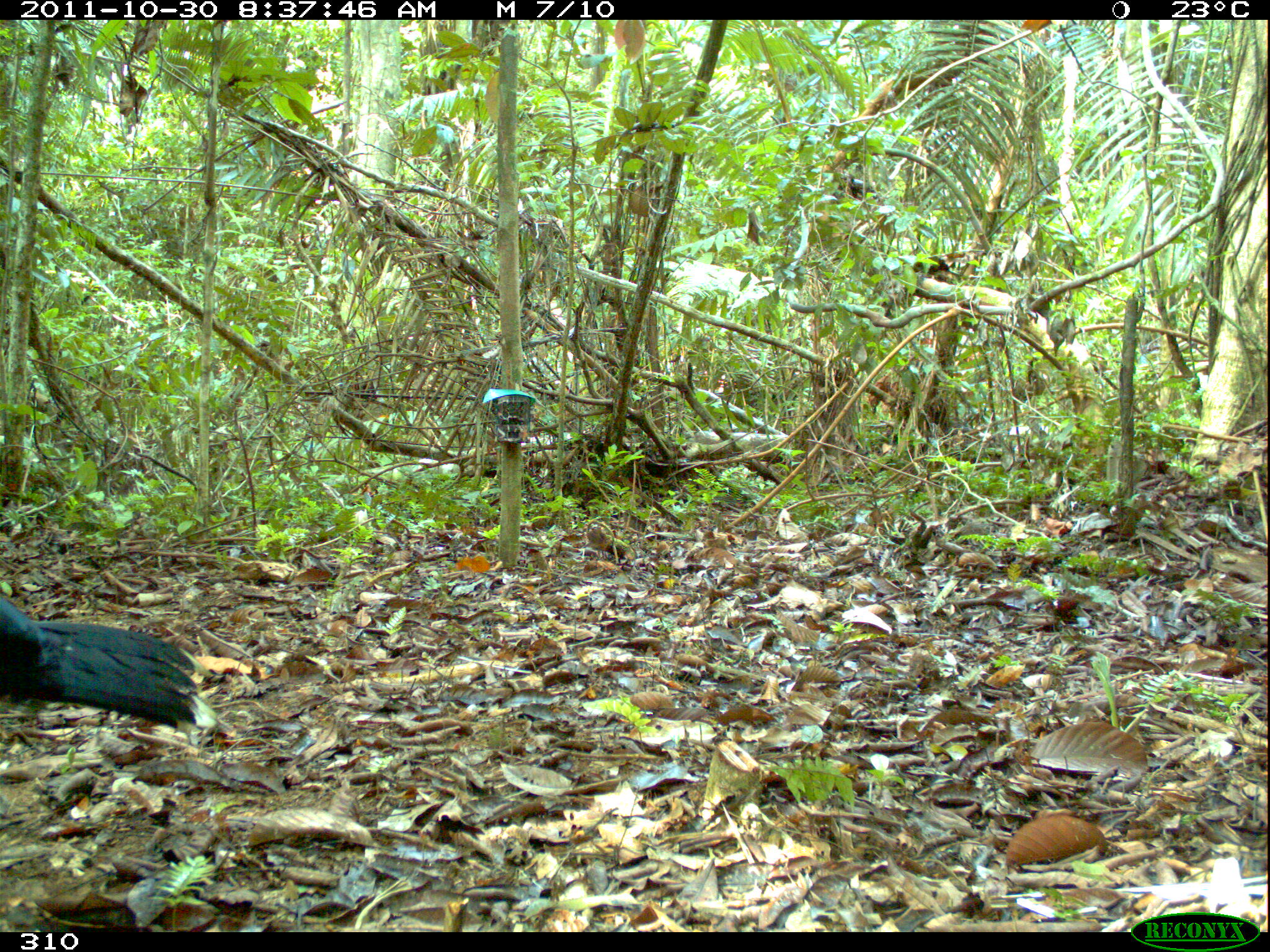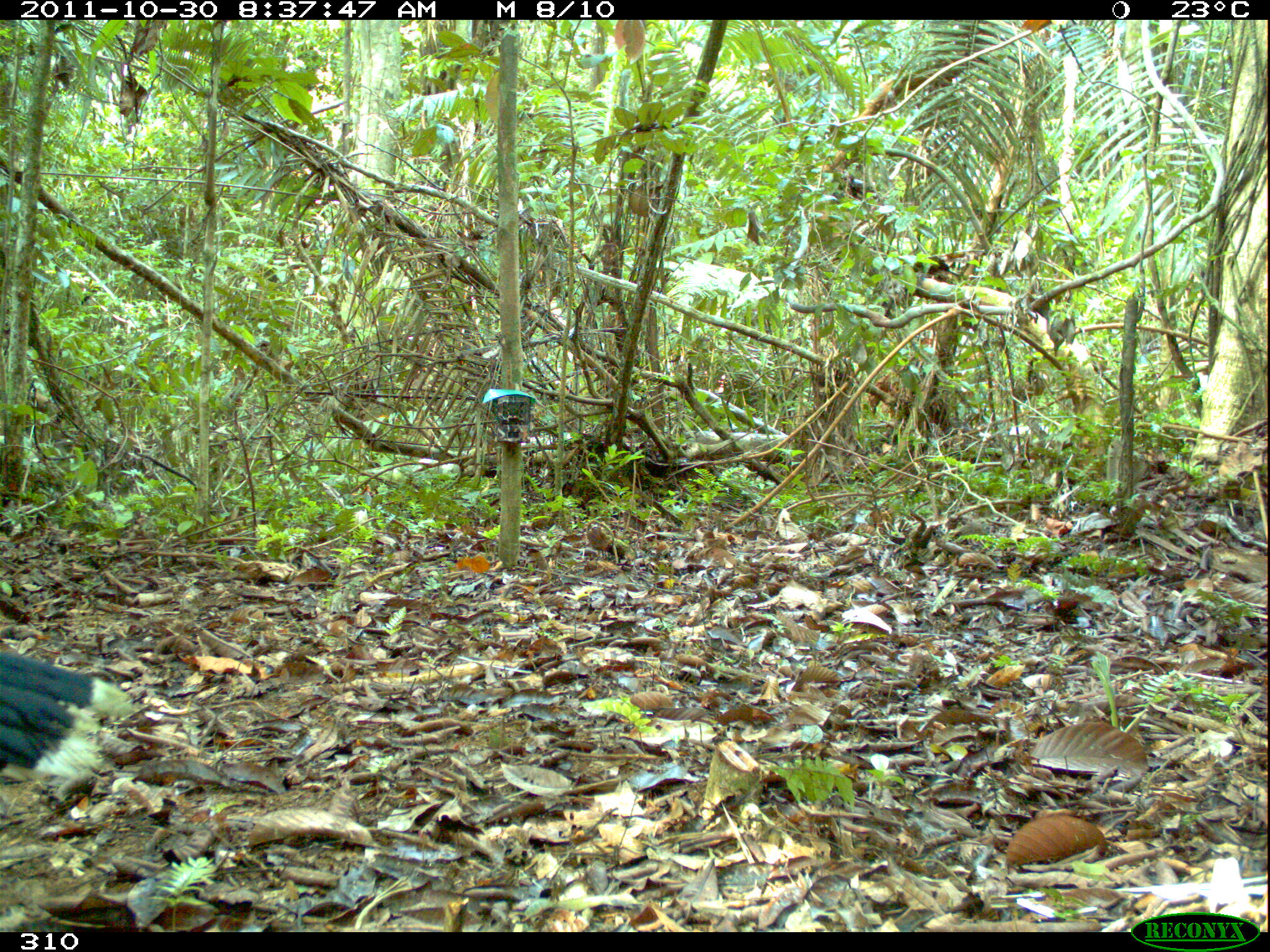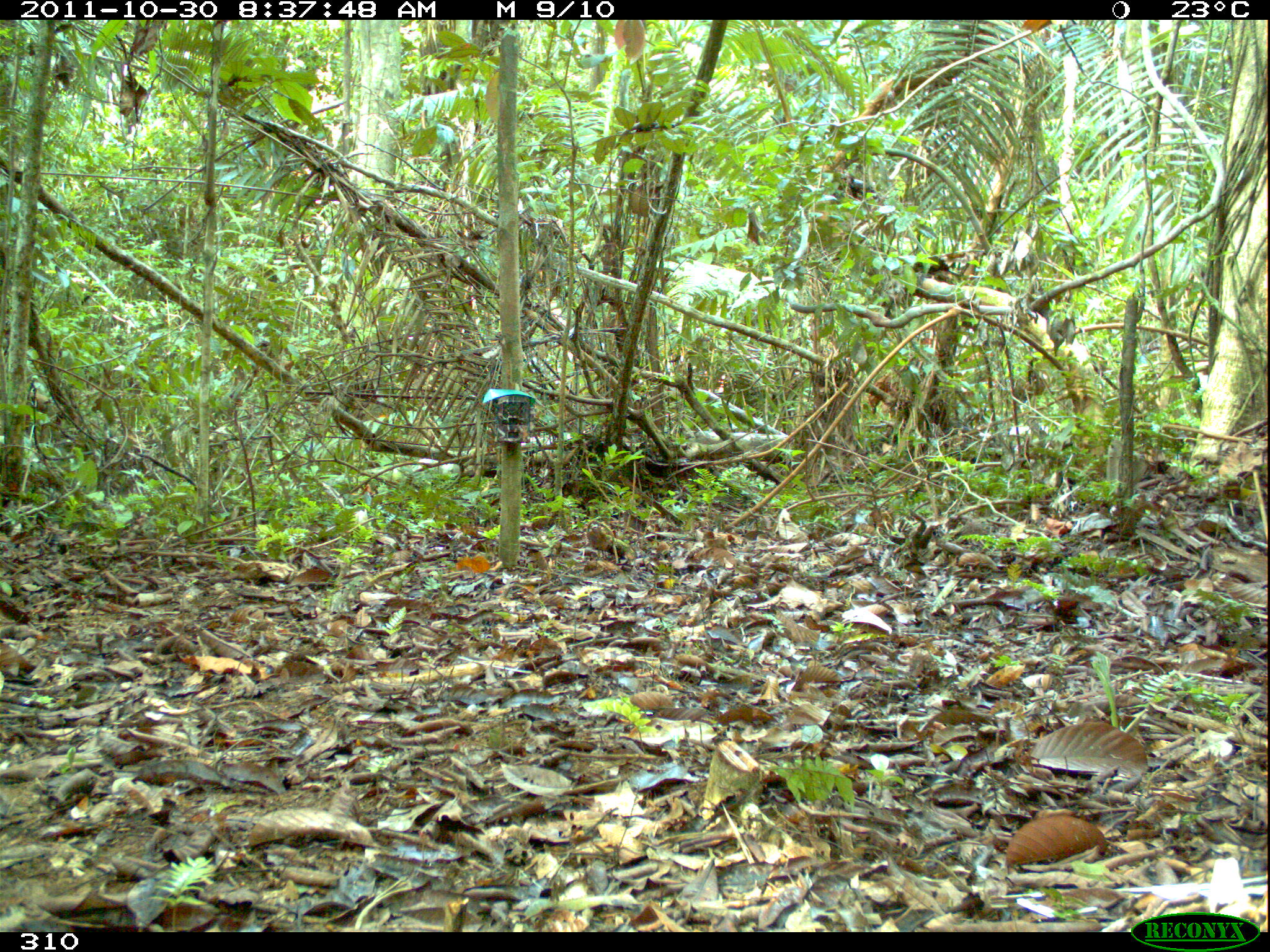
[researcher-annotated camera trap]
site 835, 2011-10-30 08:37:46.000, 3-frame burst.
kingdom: Animalia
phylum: Chordata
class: Aves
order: Galliformes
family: Cracidae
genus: Mitu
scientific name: Mitu tuberosum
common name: razor-billed curassow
Mitu tuberosum (razor-billed curassow).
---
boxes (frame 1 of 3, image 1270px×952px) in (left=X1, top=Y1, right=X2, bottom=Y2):
mitu tuberosum: (left=0, top=596, right=219, bottom=731)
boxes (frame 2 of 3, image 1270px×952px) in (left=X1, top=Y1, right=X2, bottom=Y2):
mitu tuberosum: (left=1, top=649, right=133, bottom=785)